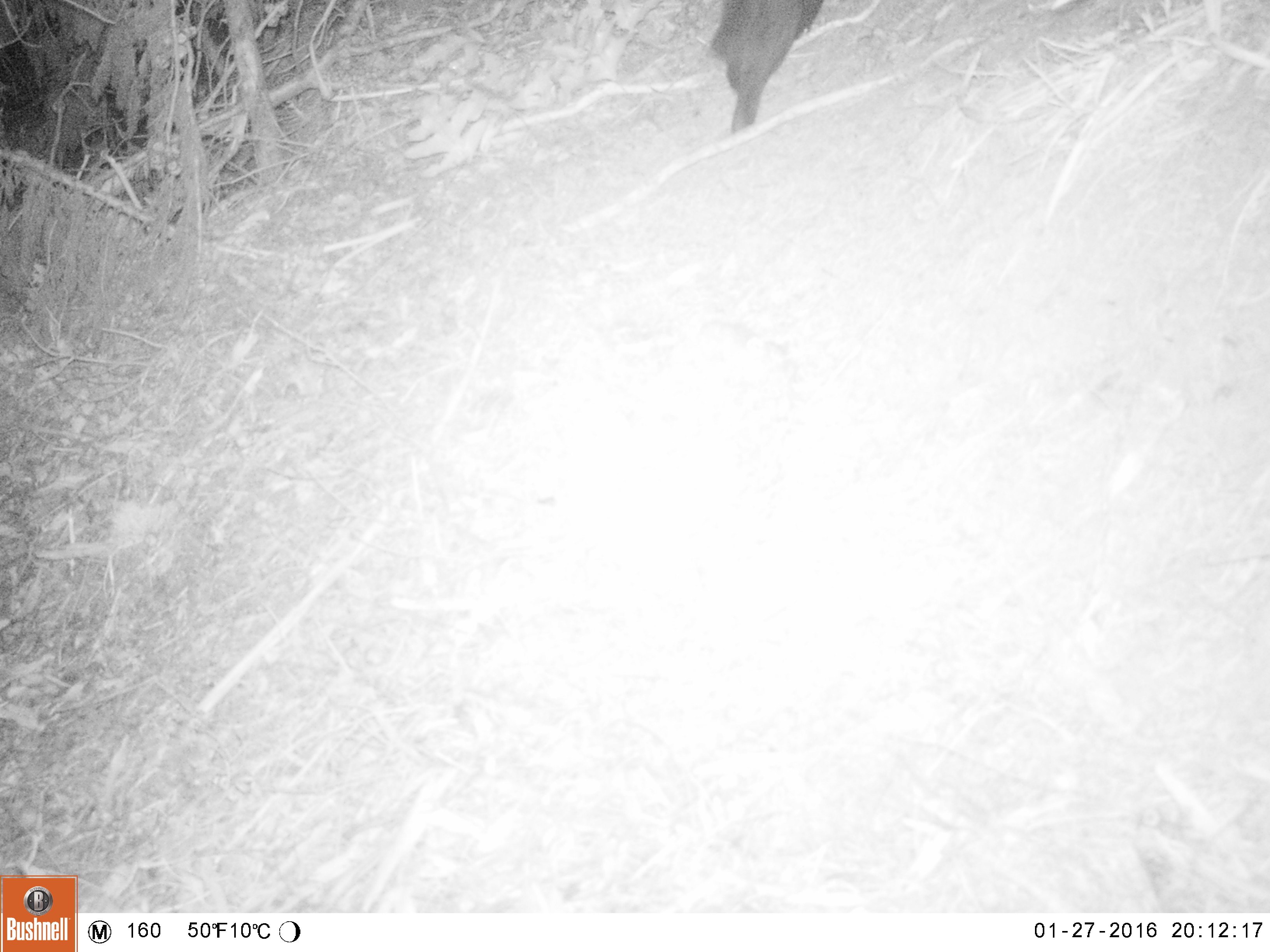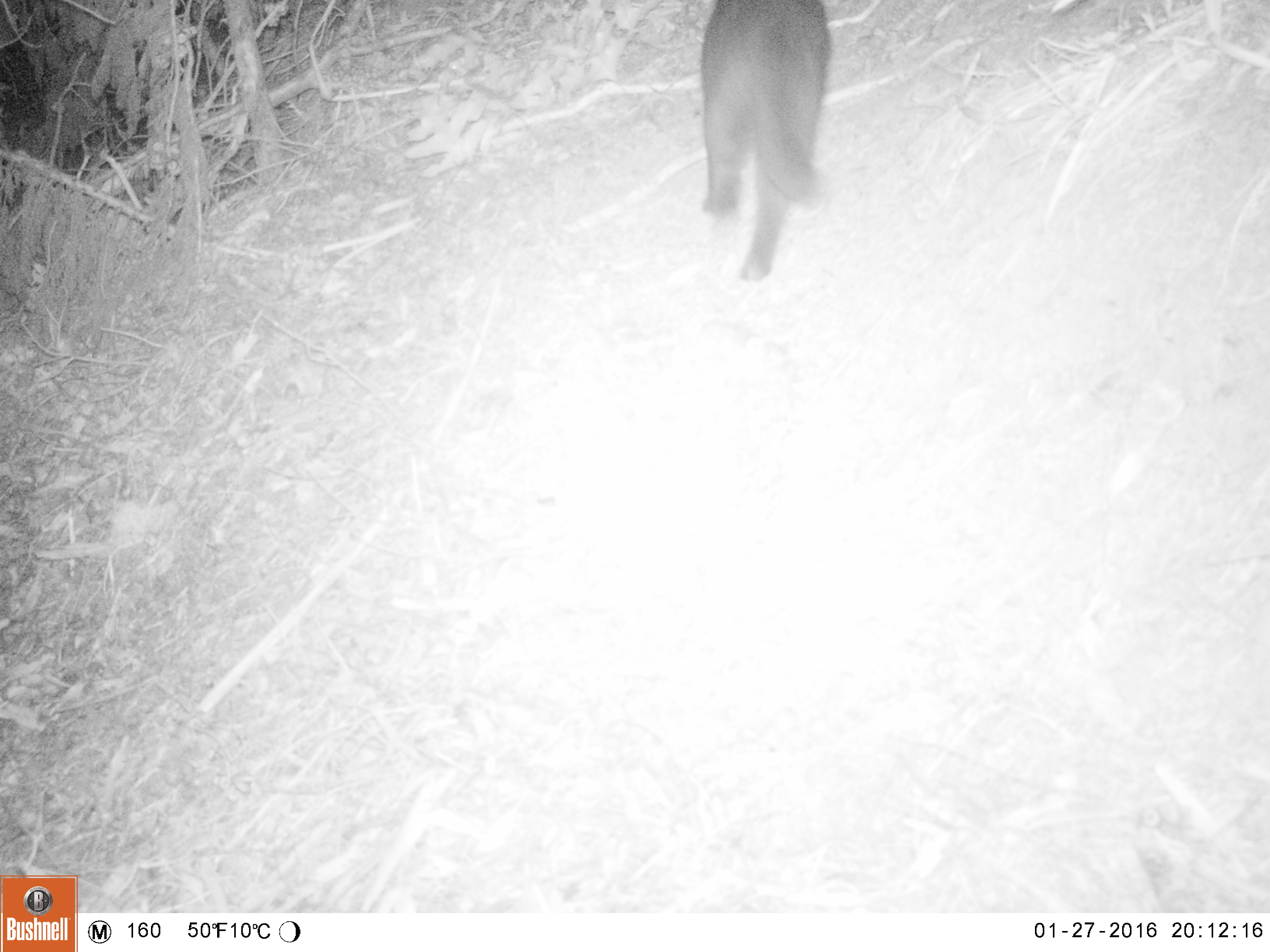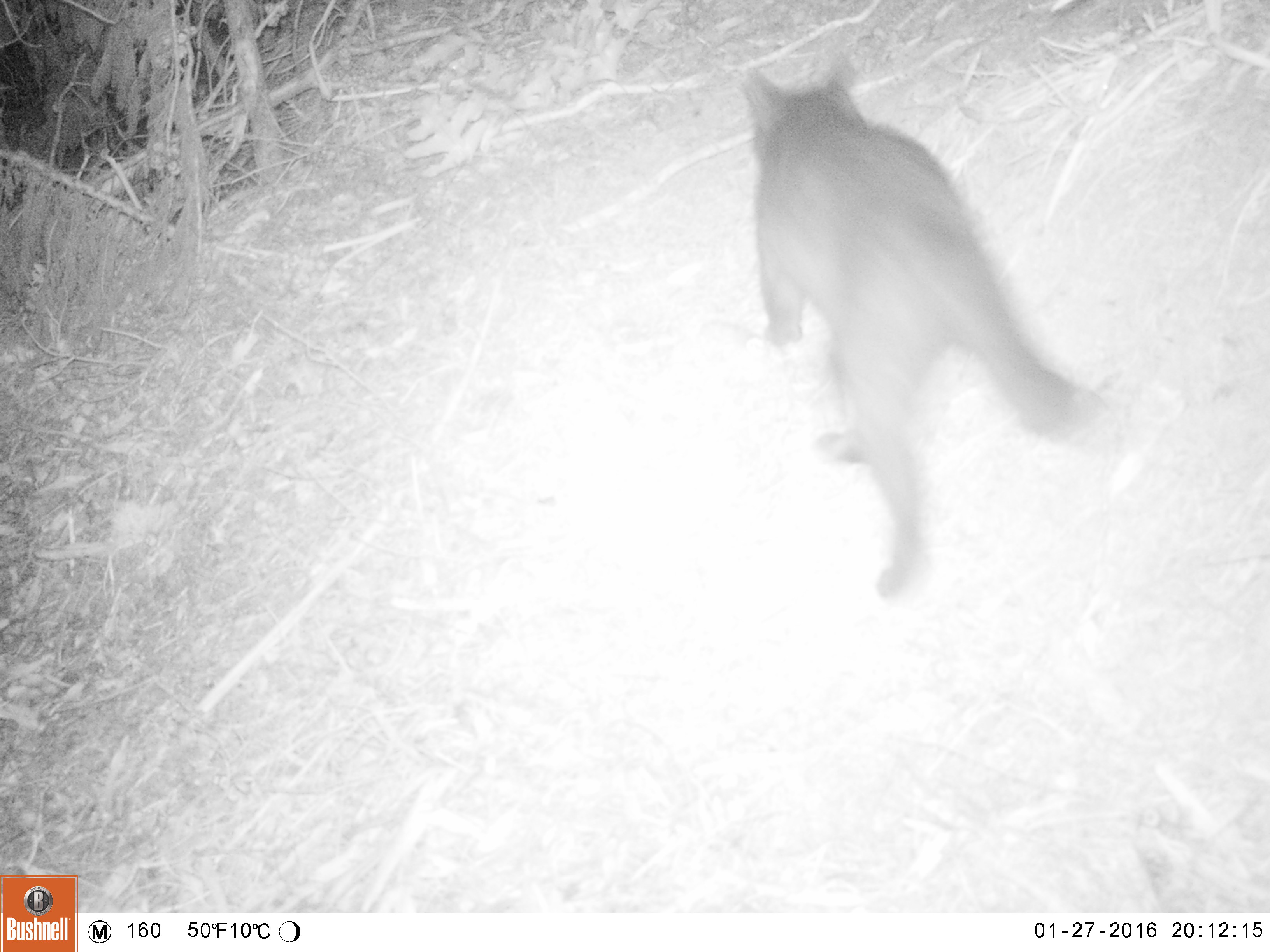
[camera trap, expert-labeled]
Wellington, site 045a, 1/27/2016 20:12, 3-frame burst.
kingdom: Animalia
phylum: Chordata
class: Mammalia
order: Carnivora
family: Felidae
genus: Felis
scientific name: Felis catus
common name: cat